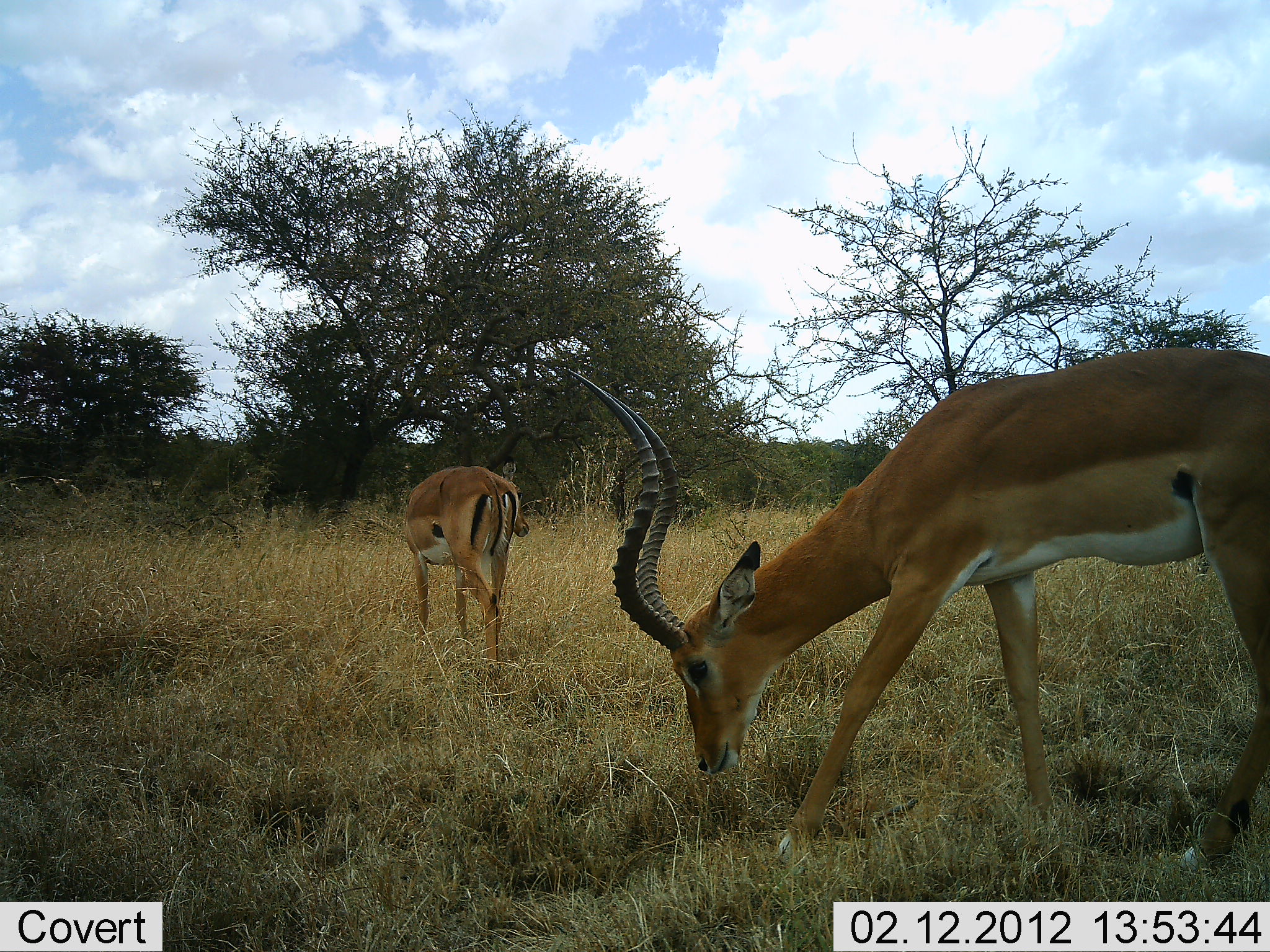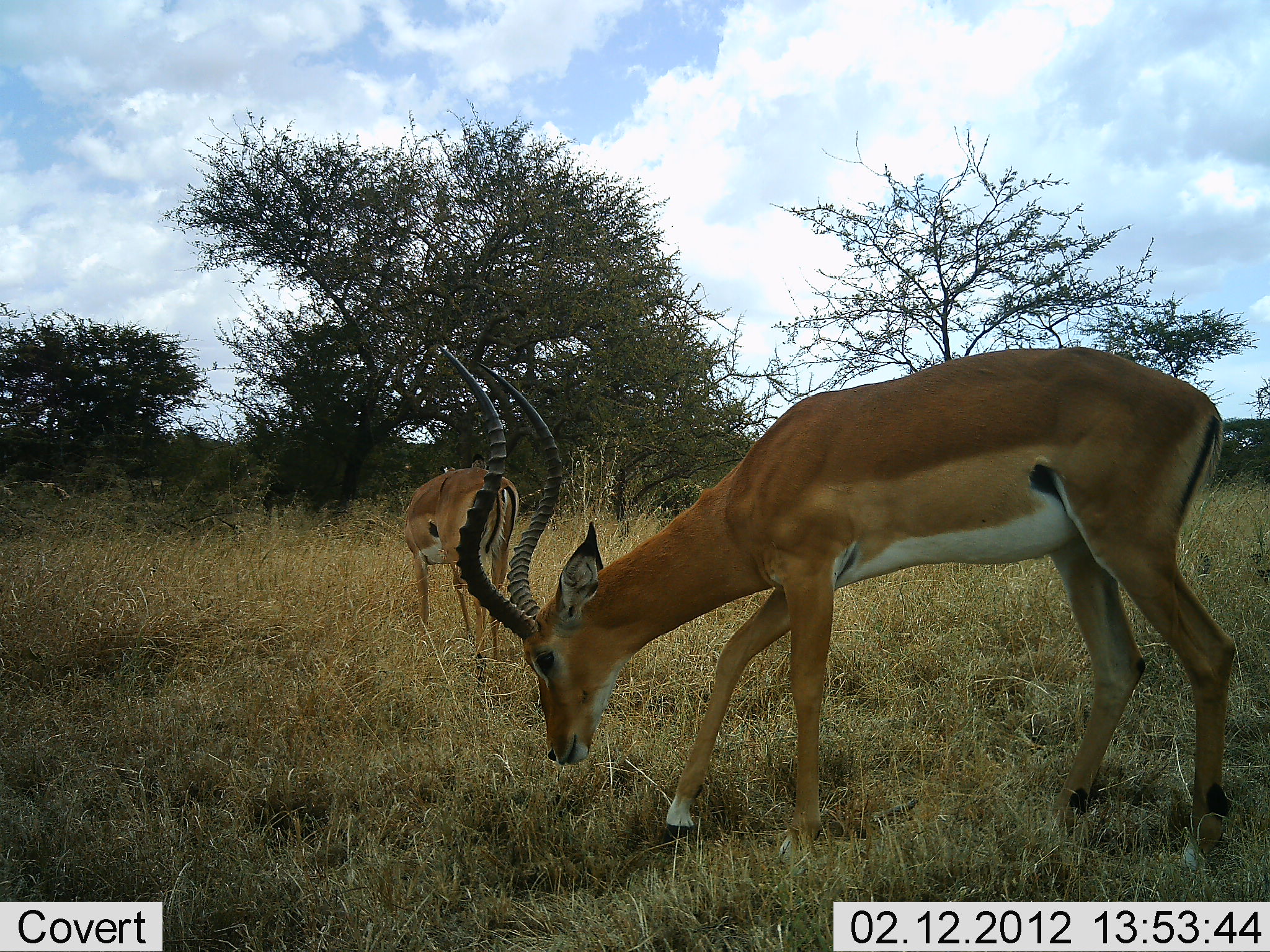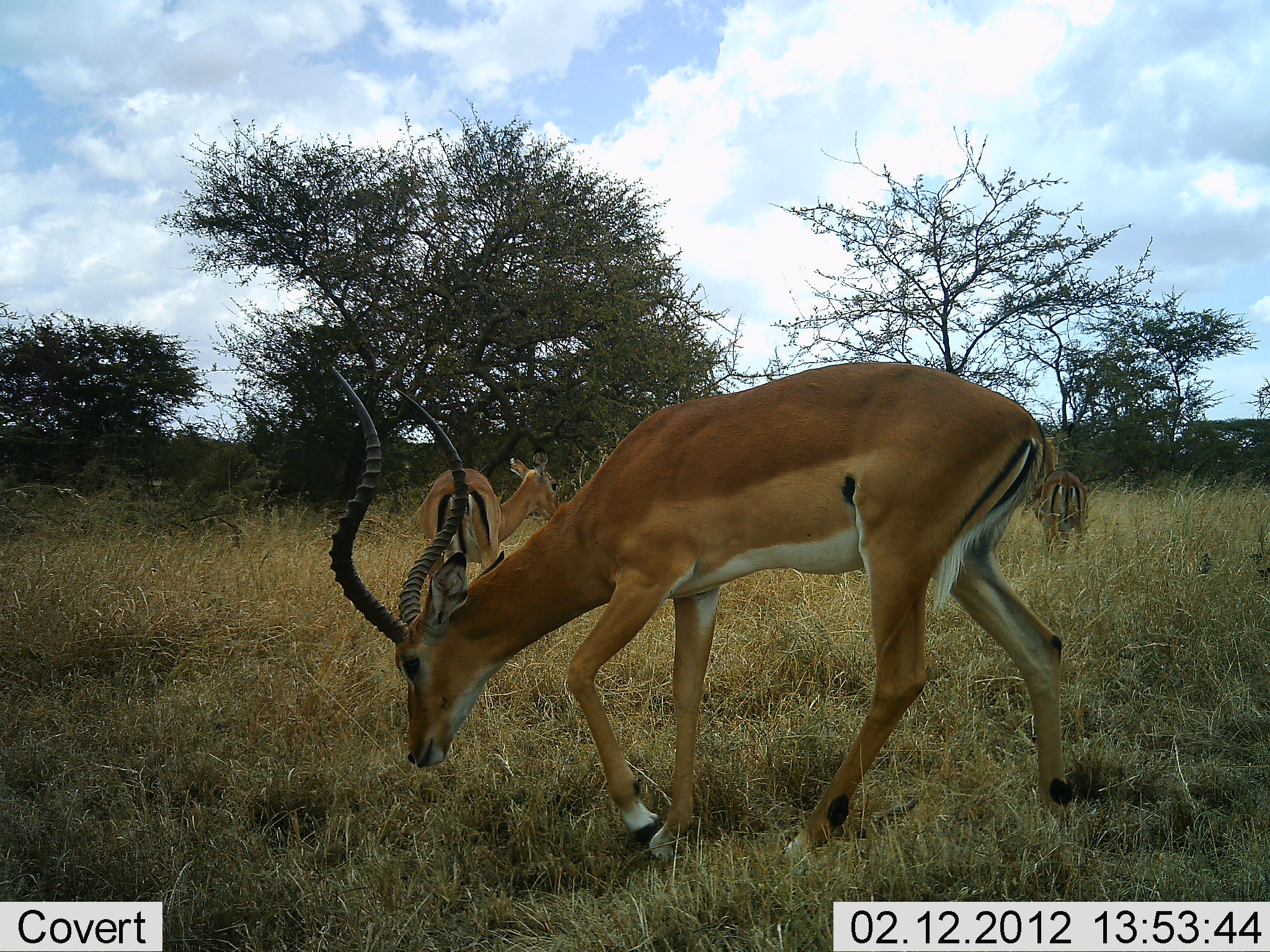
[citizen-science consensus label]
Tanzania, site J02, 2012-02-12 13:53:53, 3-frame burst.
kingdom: Animalia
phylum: Chordata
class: Mammalia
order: Artiodactyla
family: Bovidae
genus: Aepyceros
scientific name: Aepyceros melampus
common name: impala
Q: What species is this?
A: Impala (Aepyceros melampus).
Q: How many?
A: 2.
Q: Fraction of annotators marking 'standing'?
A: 30%.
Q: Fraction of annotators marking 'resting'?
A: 0%.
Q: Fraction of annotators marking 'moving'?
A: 48%.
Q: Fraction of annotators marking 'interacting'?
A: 0%.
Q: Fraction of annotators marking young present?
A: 0%.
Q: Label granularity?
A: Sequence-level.